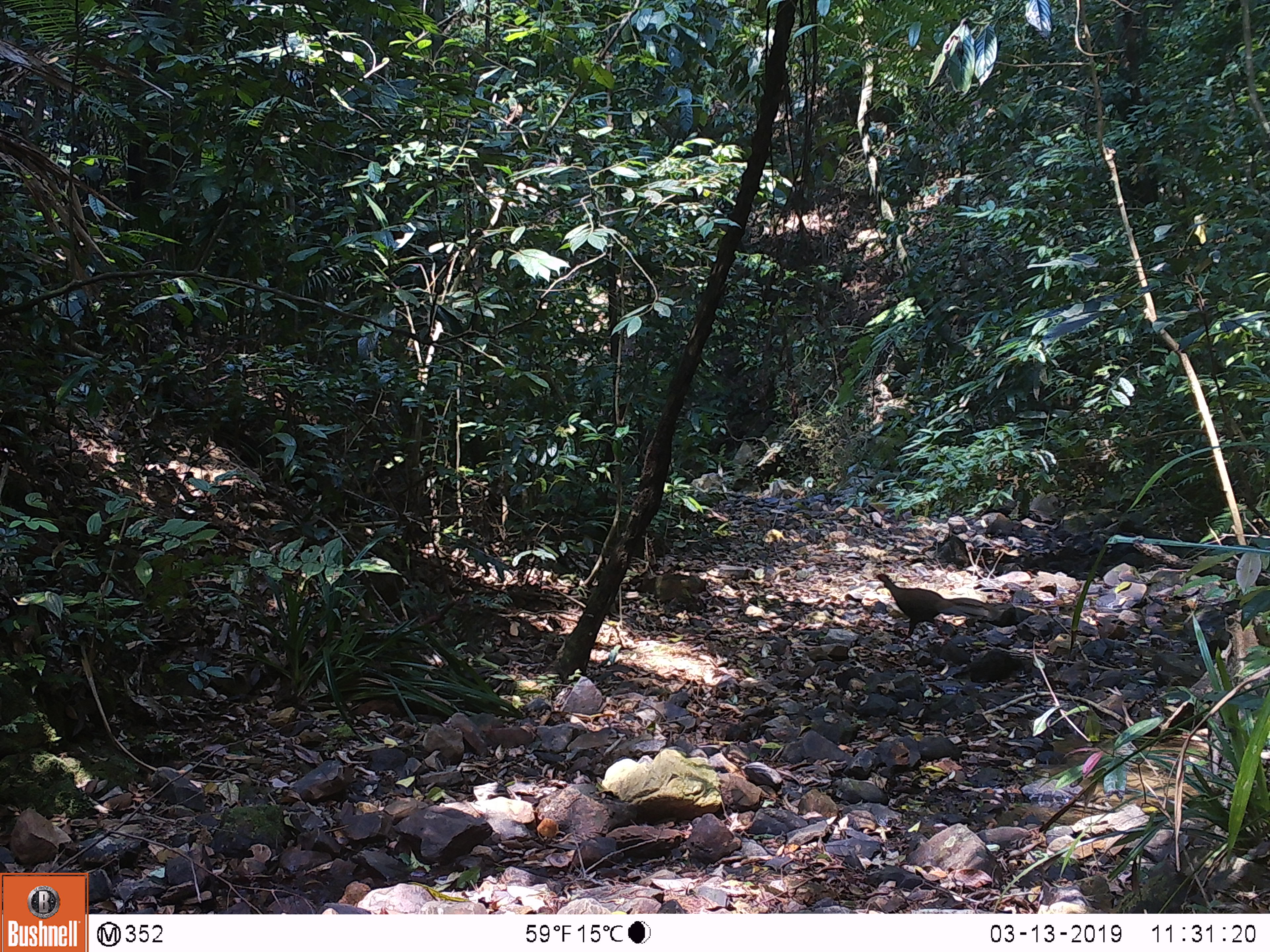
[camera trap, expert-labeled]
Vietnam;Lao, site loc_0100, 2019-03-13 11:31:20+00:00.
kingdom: Animalia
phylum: Chordata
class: Aves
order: Galliformes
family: Phasianidae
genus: Lophura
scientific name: Lophura nycthemera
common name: silver pheasant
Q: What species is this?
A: Silver pheasant (Lophura nycthemera).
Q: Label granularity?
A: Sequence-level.